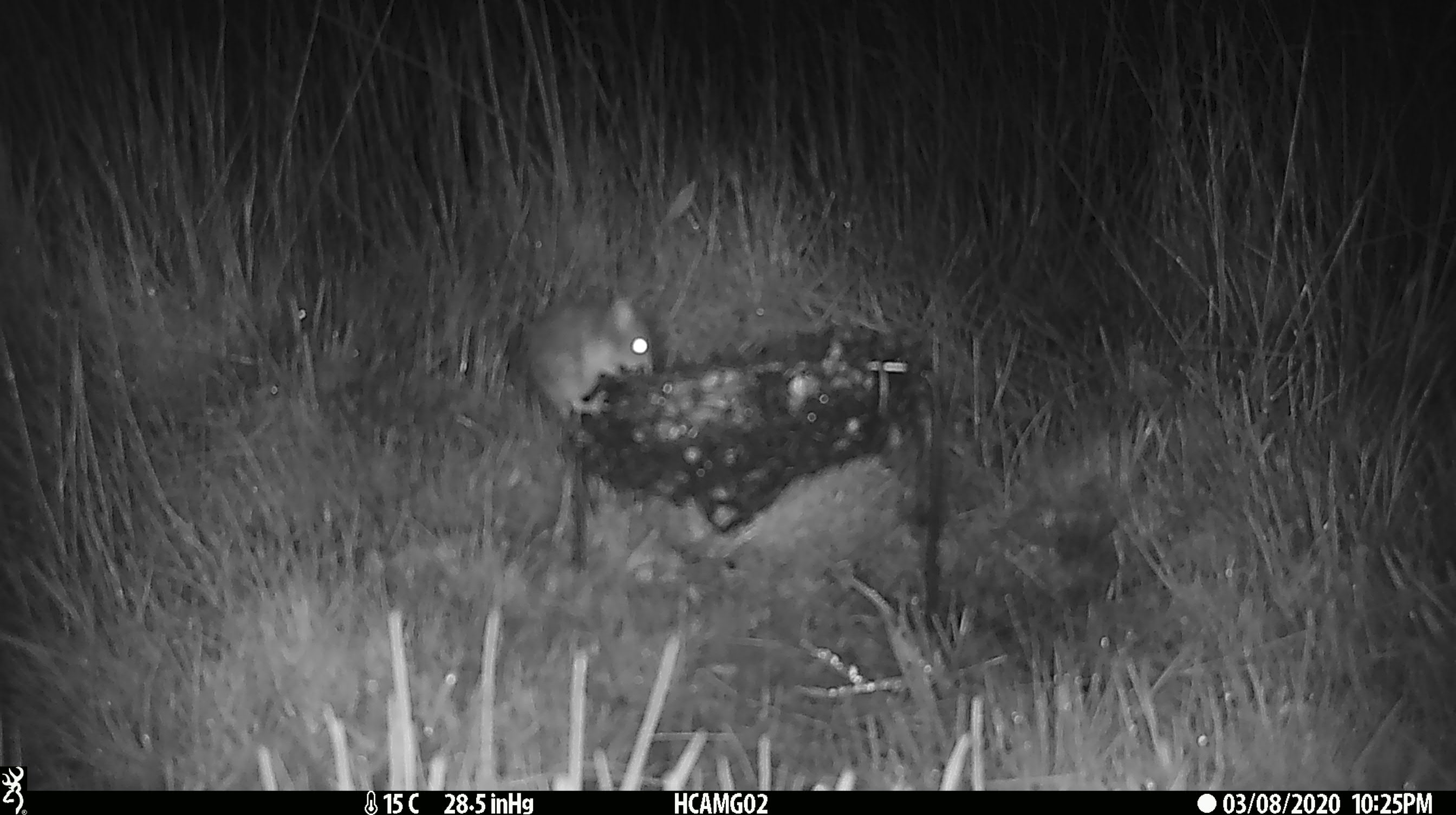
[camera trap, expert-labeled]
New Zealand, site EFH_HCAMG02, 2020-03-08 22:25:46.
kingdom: Animalia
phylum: Chordata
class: Mammalia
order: Rodentia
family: Muridae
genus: Mus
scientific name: Mus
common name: mouse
Mouse (Mus).